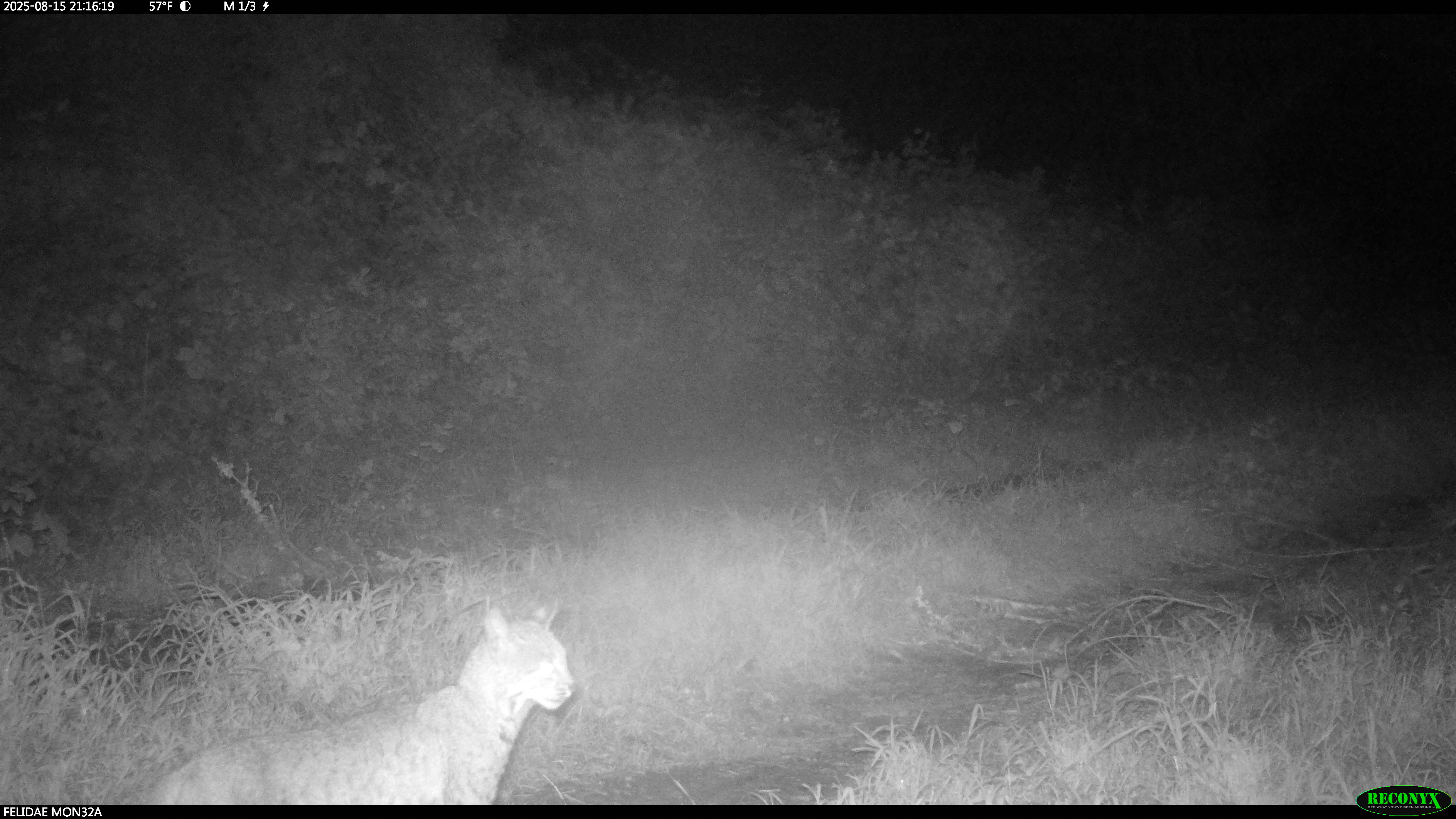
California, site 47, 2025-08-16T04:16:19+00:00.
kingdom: Animalia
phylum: Chordata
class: Mammalia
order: Carnivora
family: Felidae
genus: Lynx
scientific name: Lynx rufus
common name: bobcat